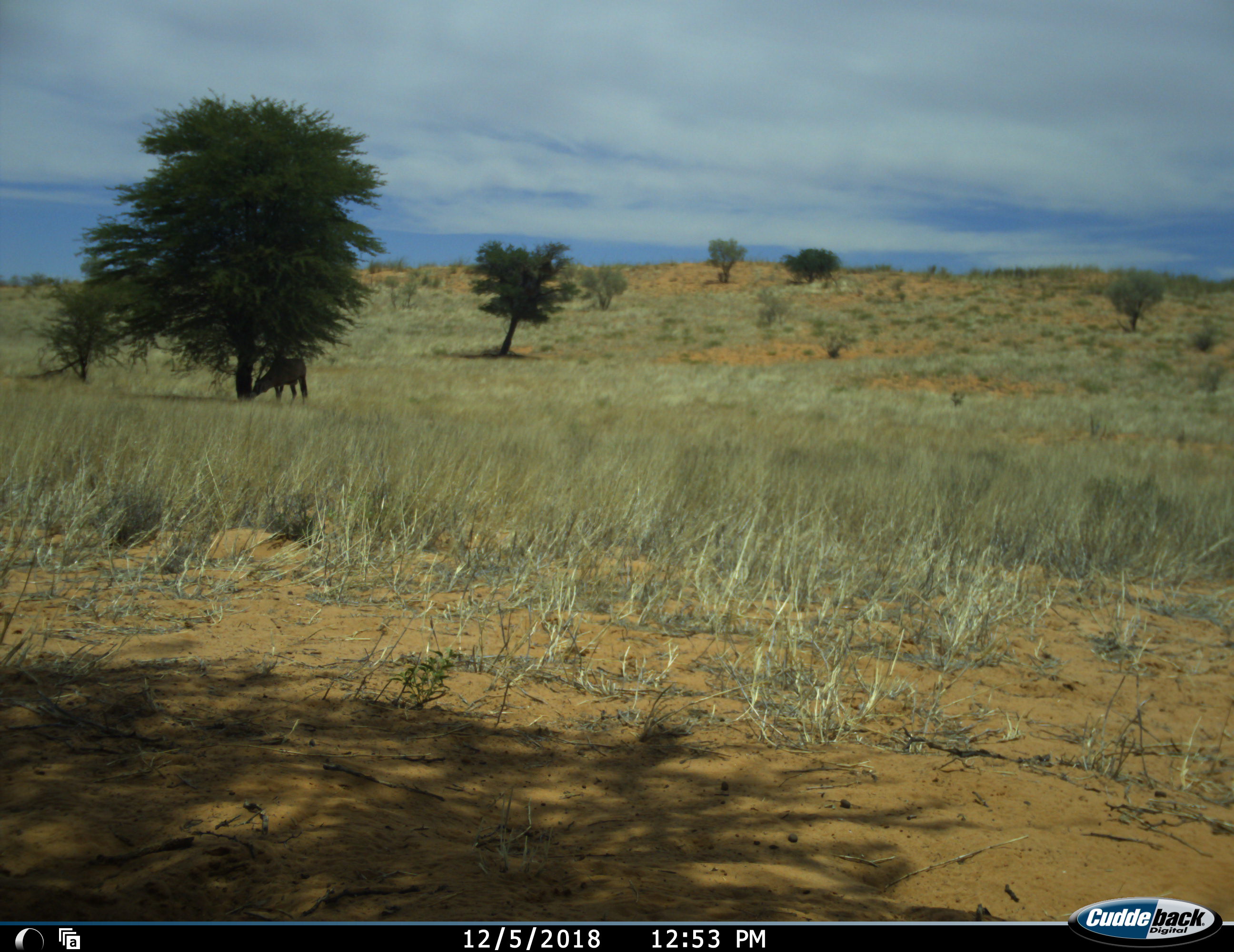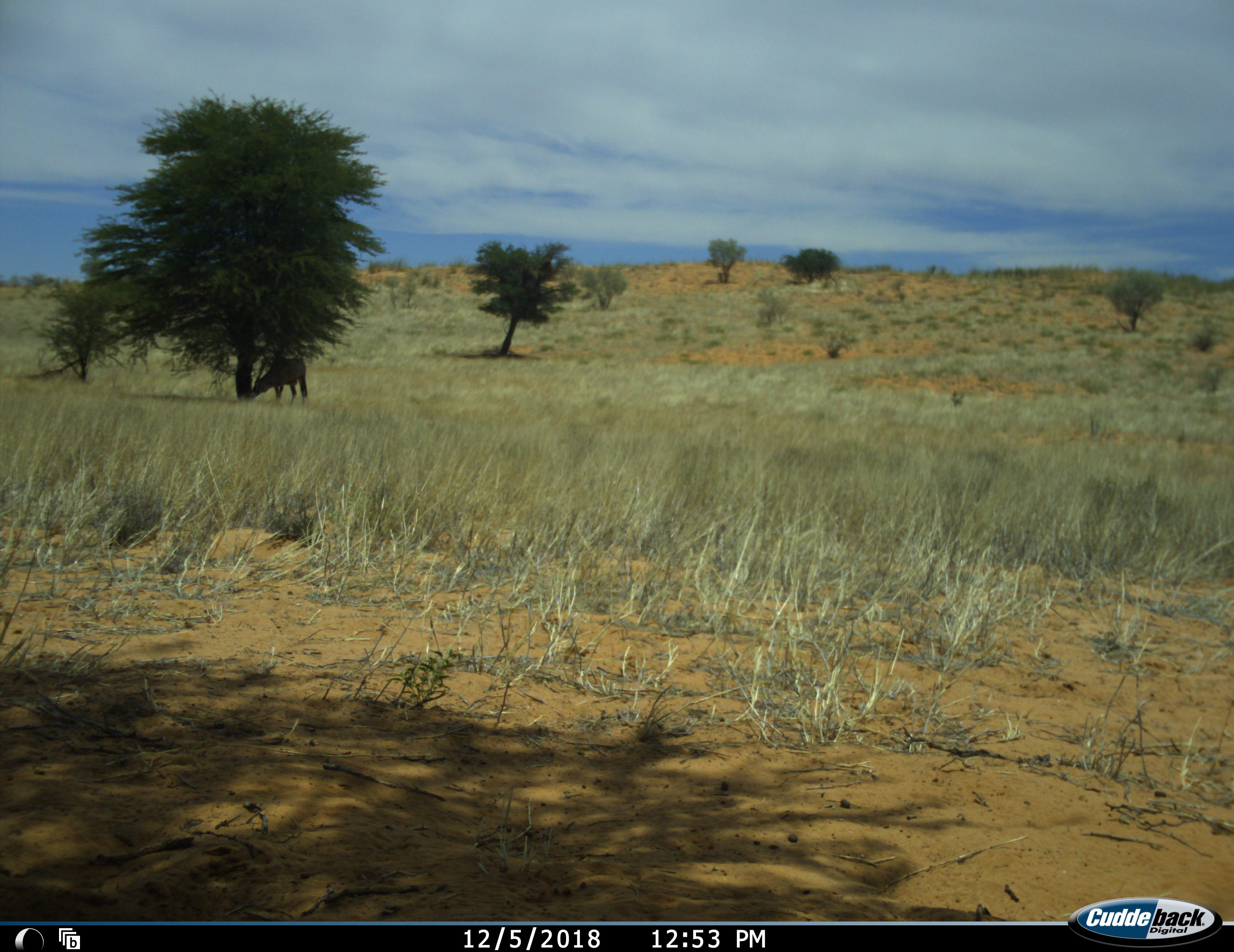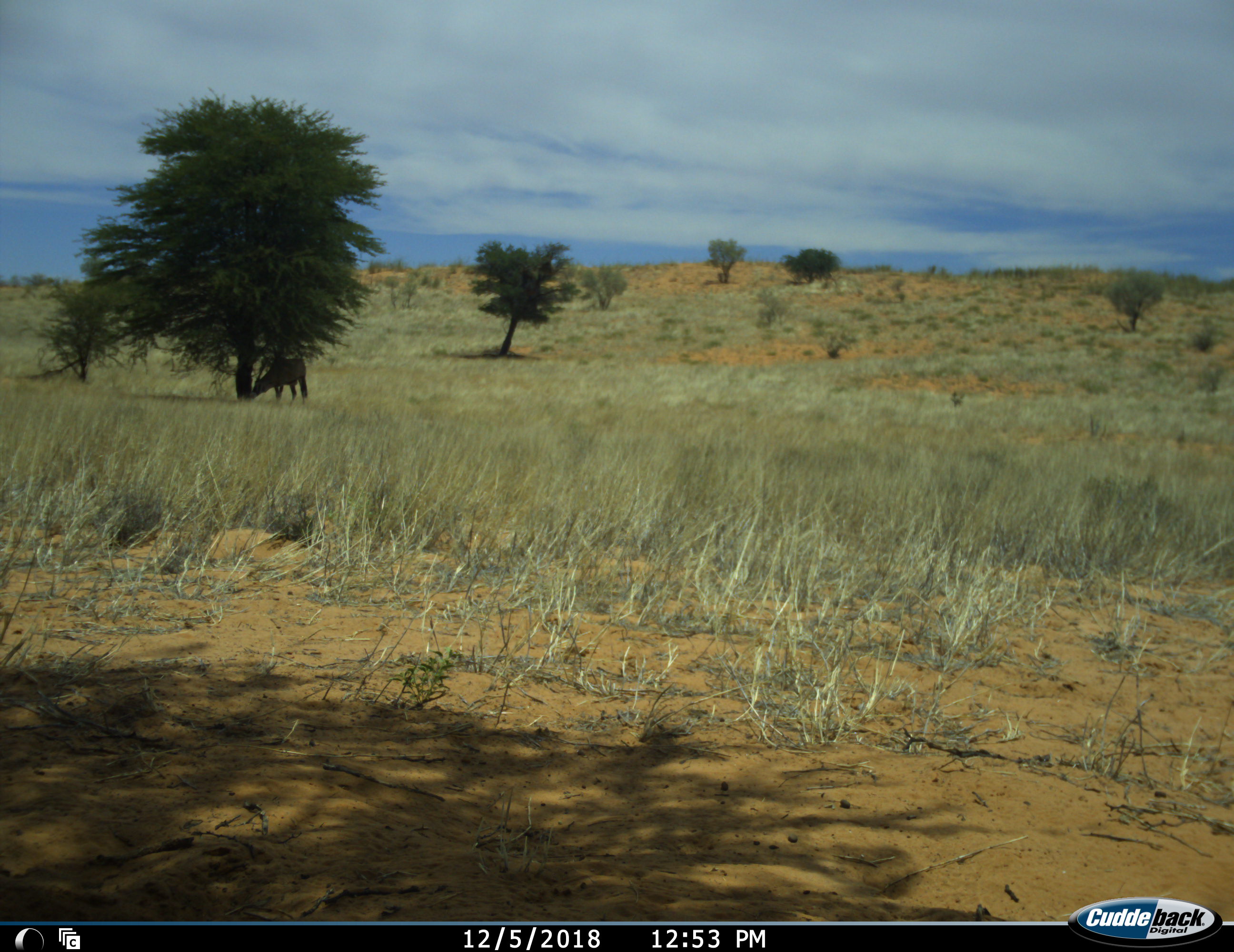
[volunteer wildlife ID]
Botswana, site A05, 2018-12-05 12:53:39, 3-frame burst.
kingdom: Animalia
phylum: Chordata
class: Mammalia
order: Artiodactyla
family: Bovidae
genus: Oryx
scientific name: Oryx gazella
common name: gemsbok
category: gemsbokoryx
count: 1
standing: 73%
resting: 0%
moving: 0%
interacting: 0%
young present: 0%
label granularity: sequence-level